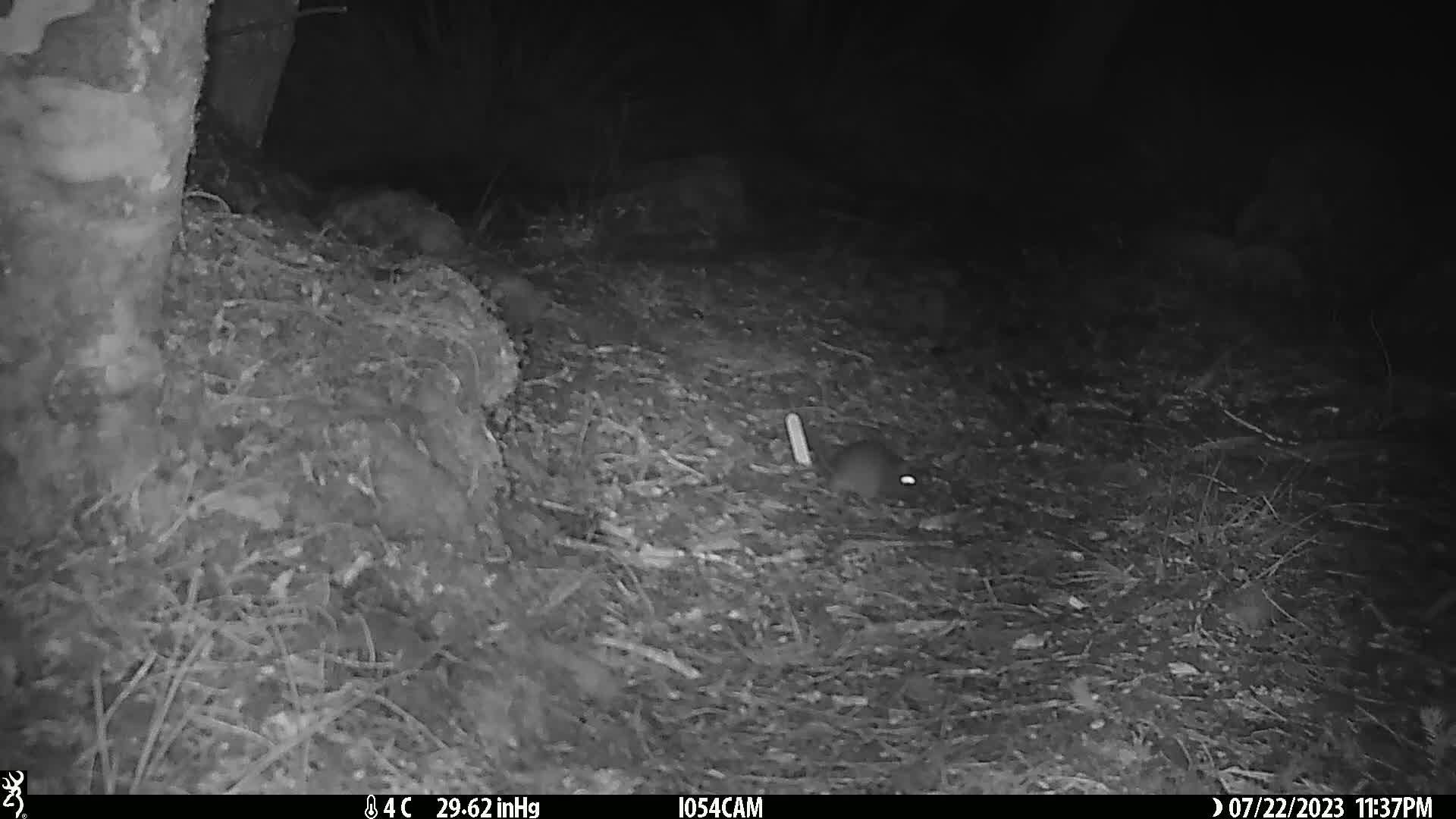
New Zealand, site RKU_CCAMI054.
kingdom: Animalia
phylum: Chordata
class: Mammalia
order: Rodentia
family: Muridae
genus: Rattus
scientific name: Rattus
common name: rat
Rat (Rattus).